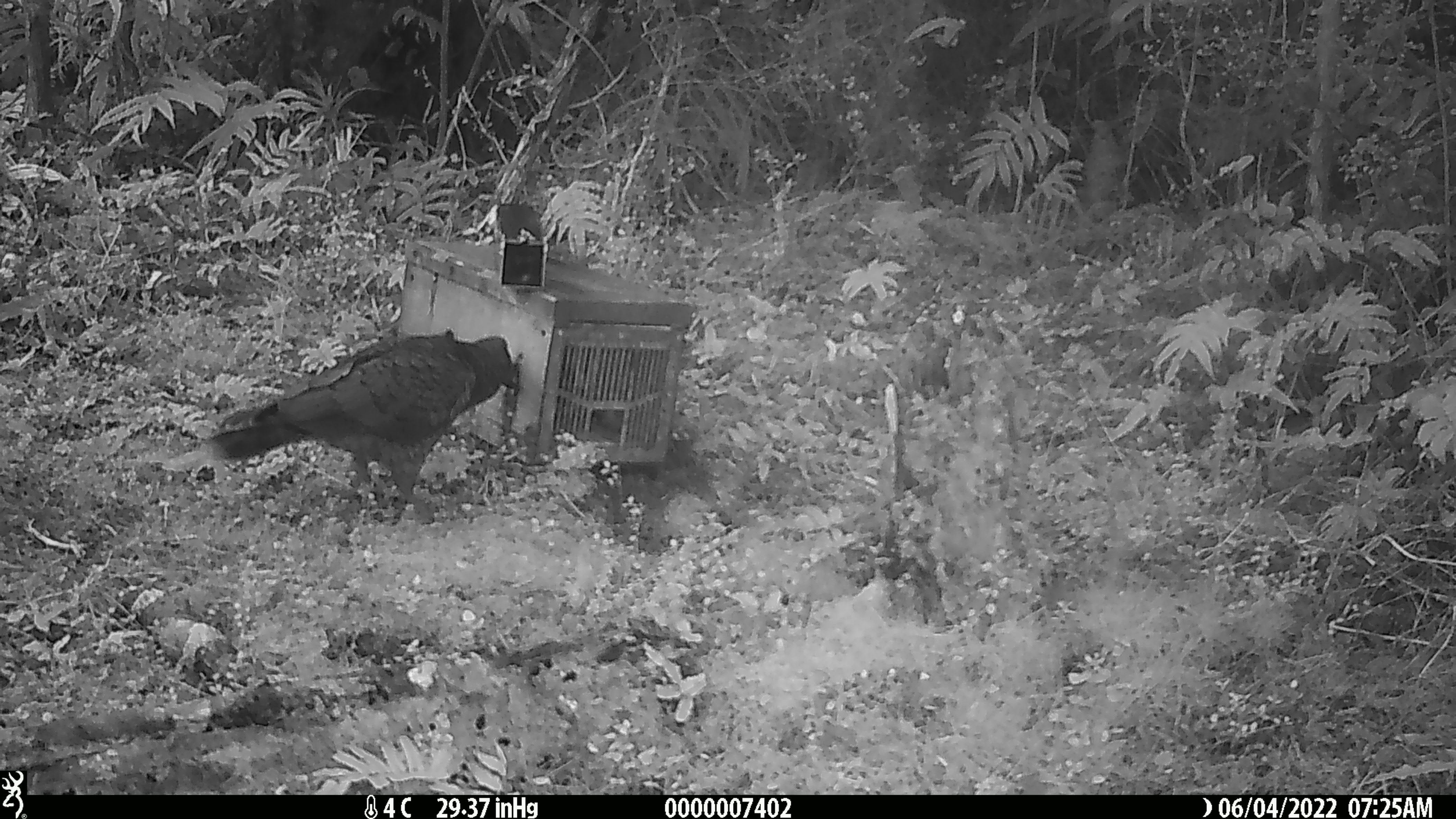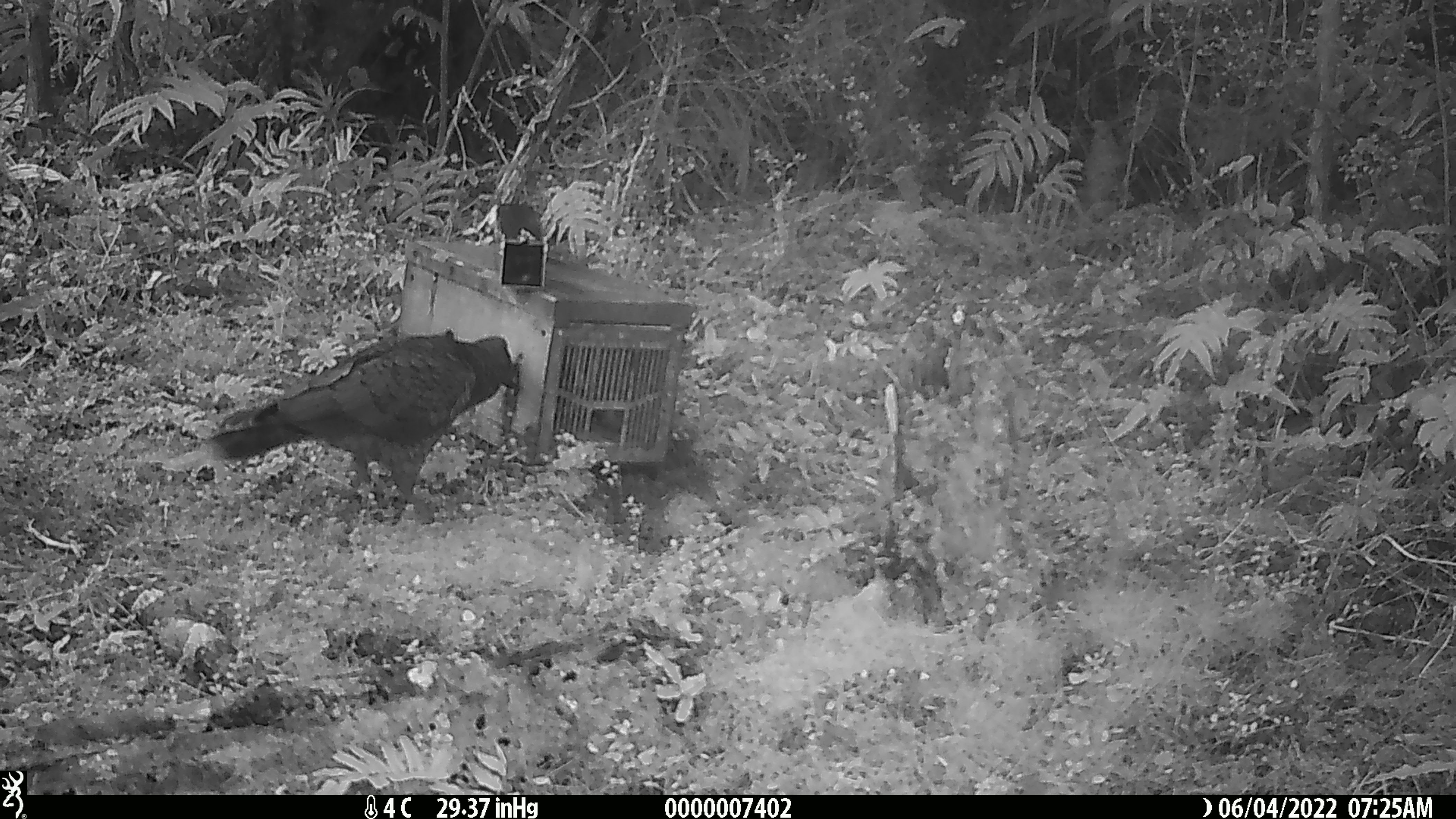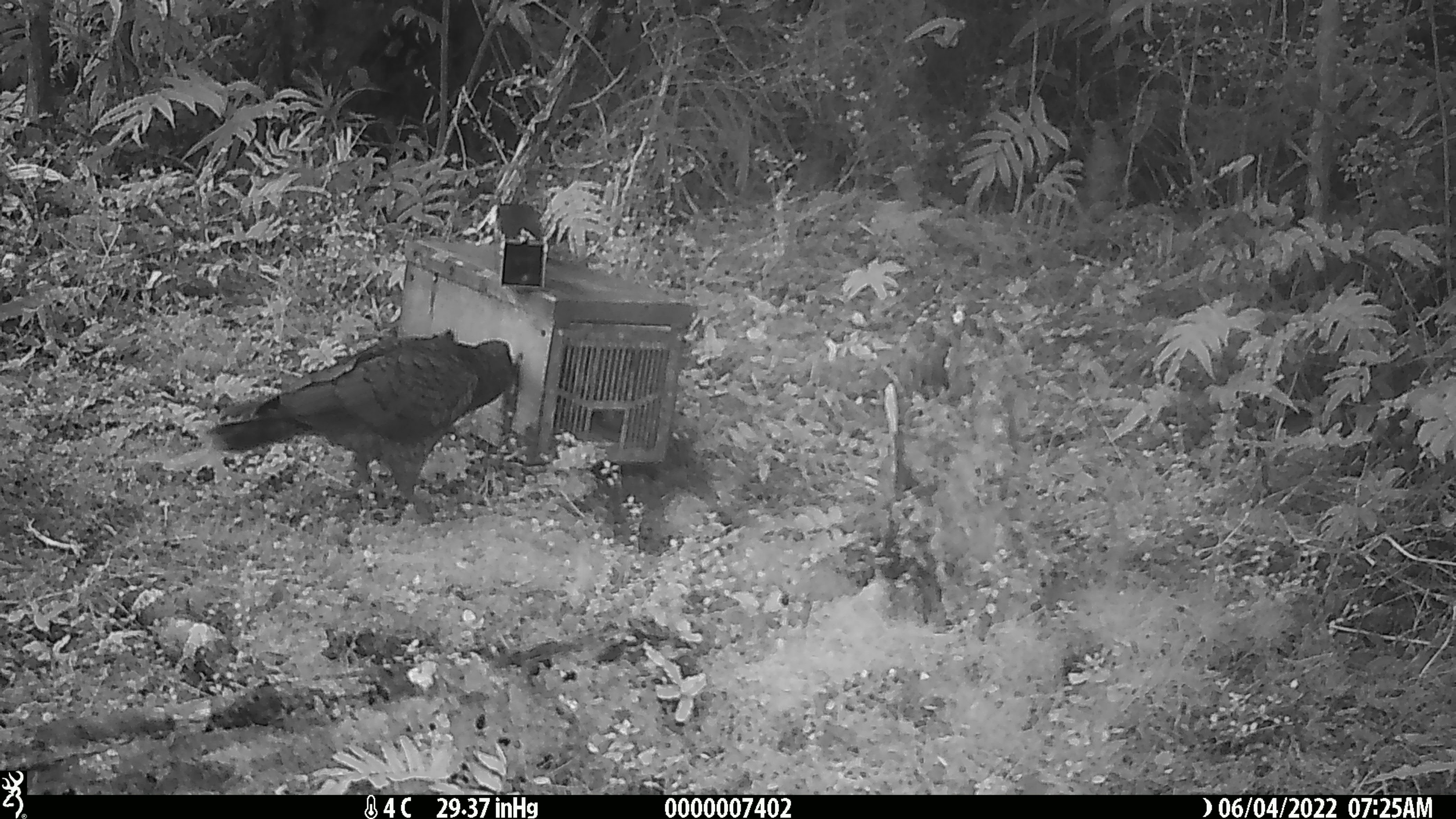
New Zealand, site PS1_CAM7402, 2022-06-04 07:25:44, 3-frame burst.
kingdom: Animalia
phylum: Chordata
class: Aves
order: Psittaciformes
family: Strigopidae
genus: Nestor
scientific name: Nestor notabilis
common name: kea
Kea (Nestor notabilis).